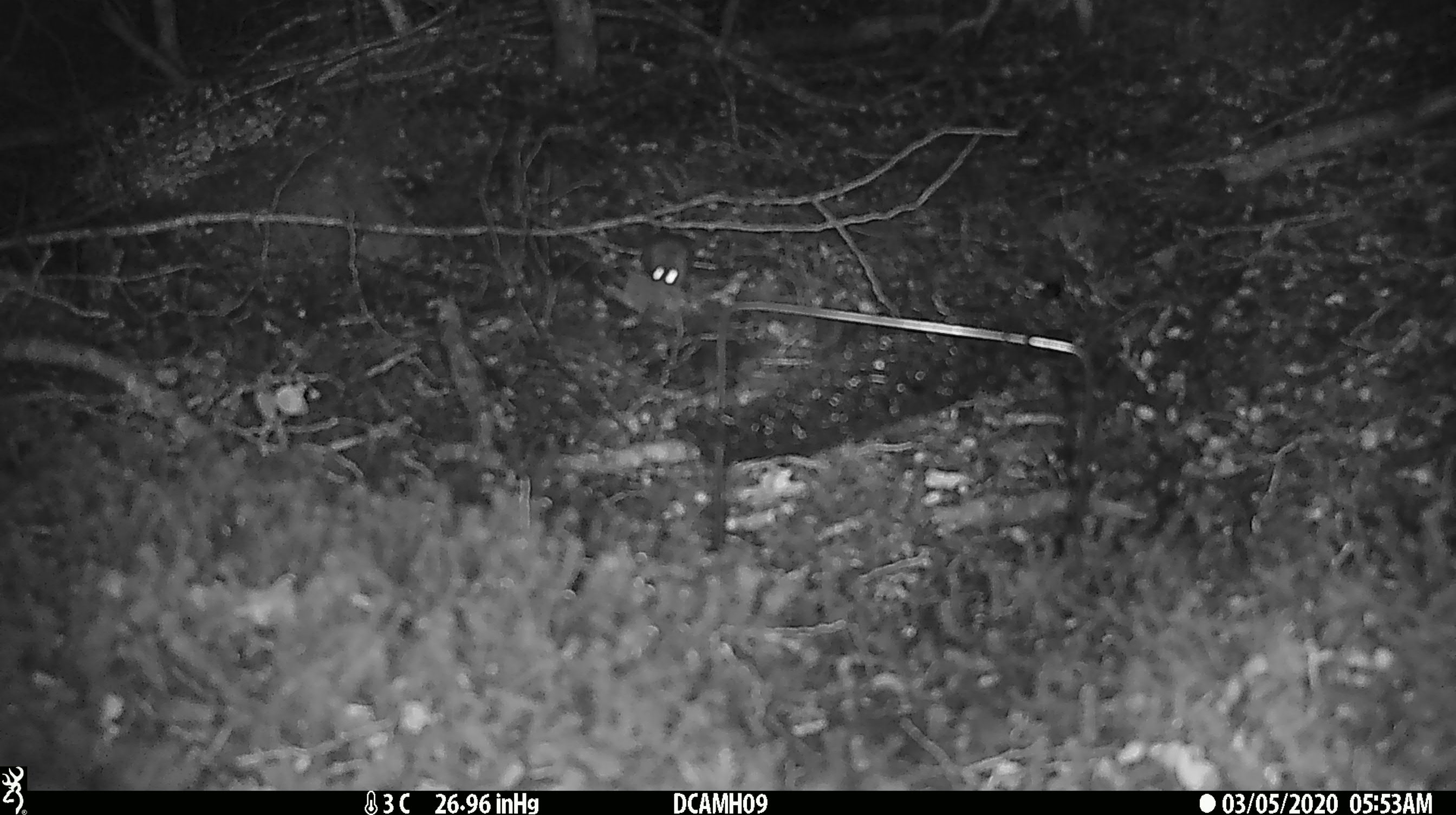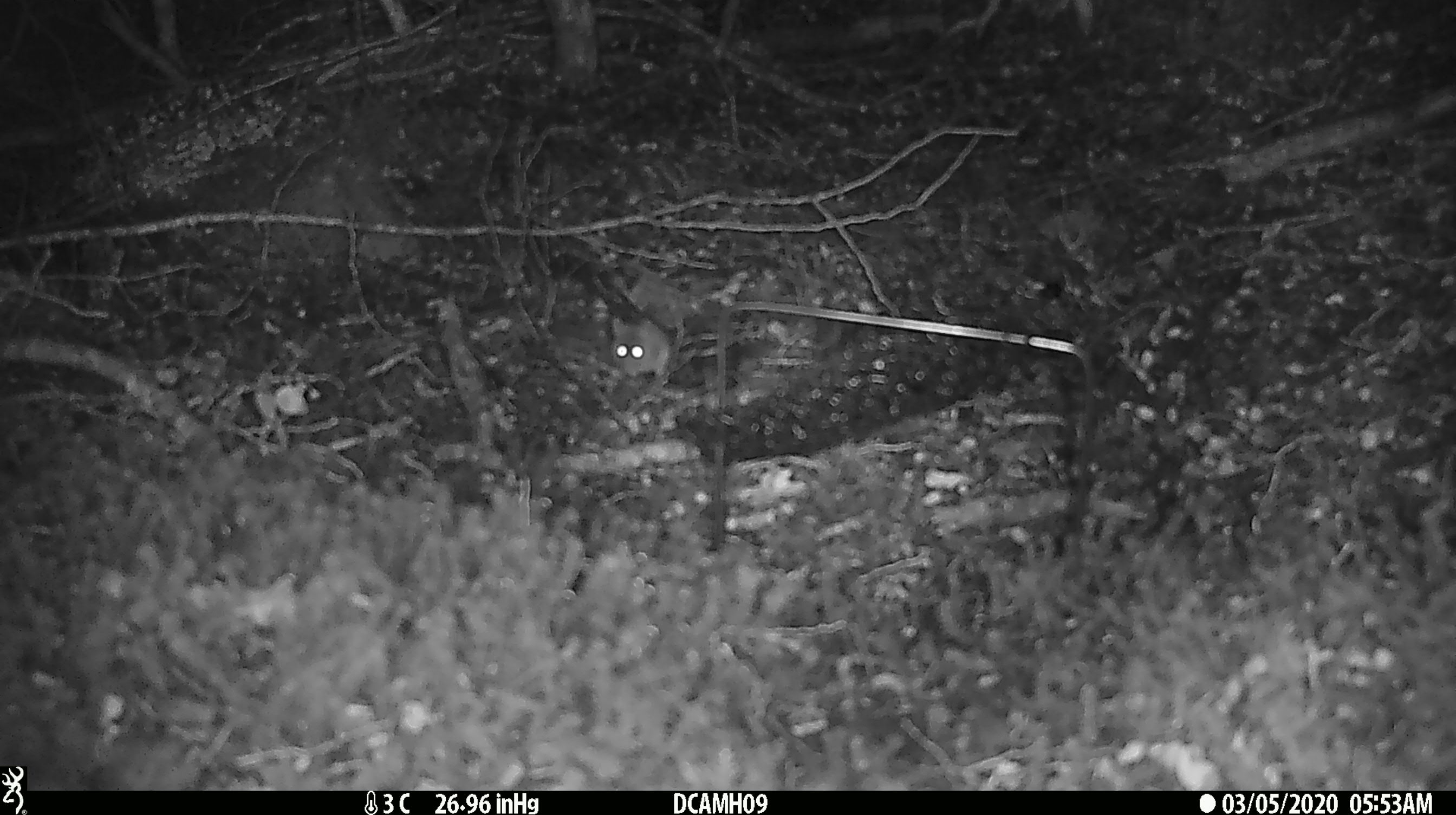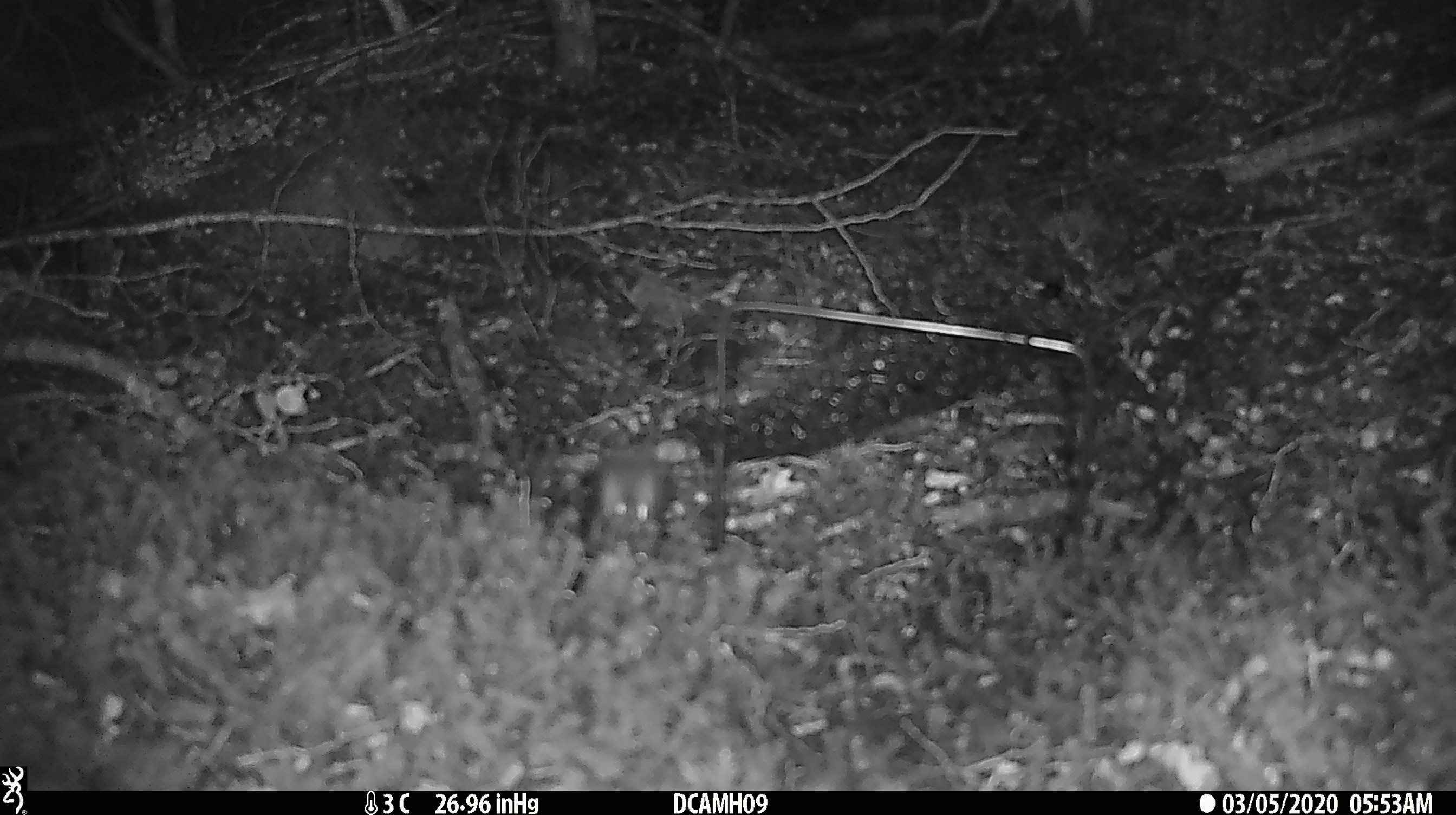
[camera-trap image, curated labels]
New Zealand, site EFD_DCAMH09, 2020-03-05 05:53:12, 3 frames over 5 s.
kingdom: Animalia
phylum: Chordata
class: Mammalia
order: Rodentia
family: Muridae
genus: Mus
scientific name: Mus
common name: mouse